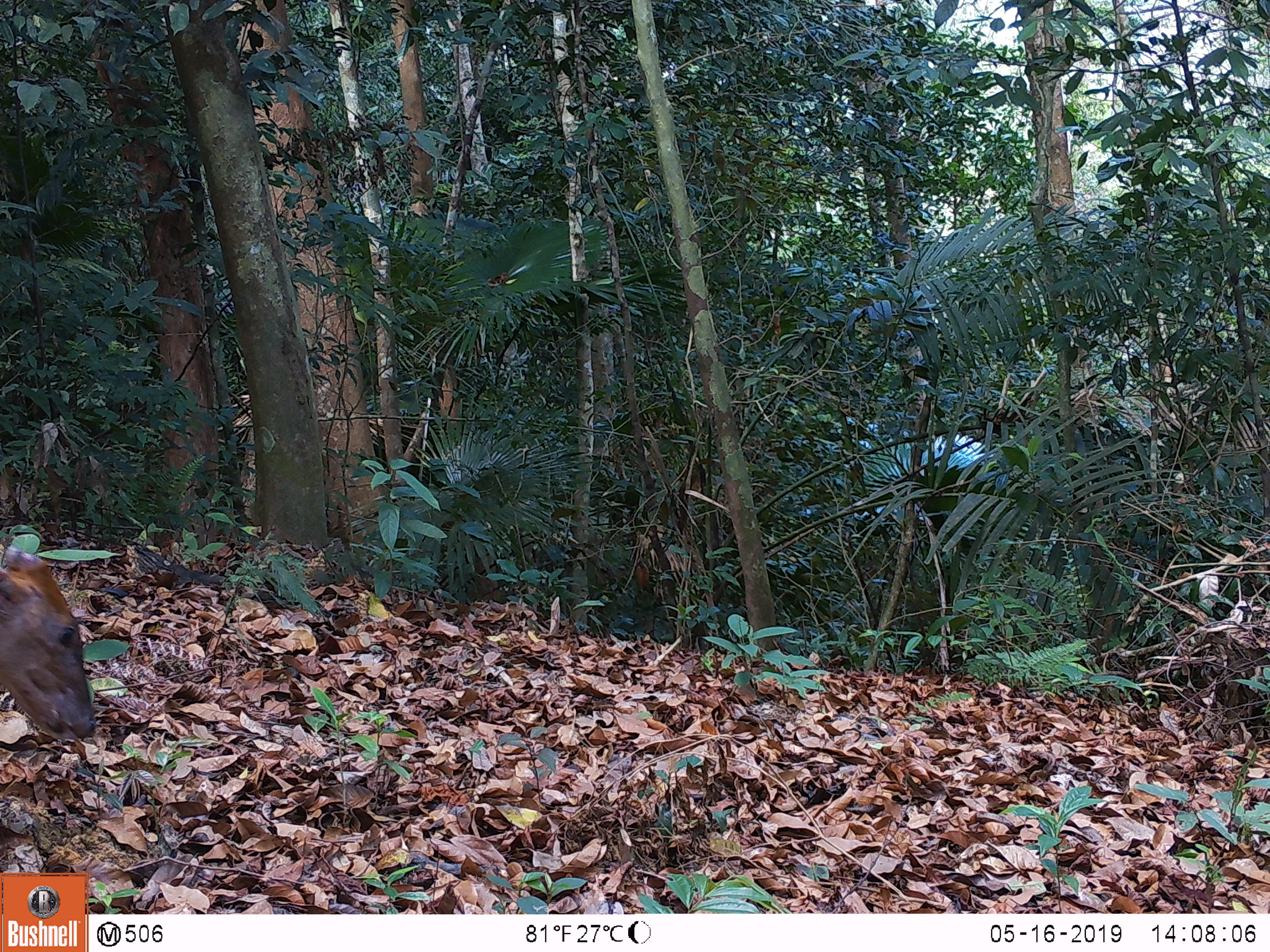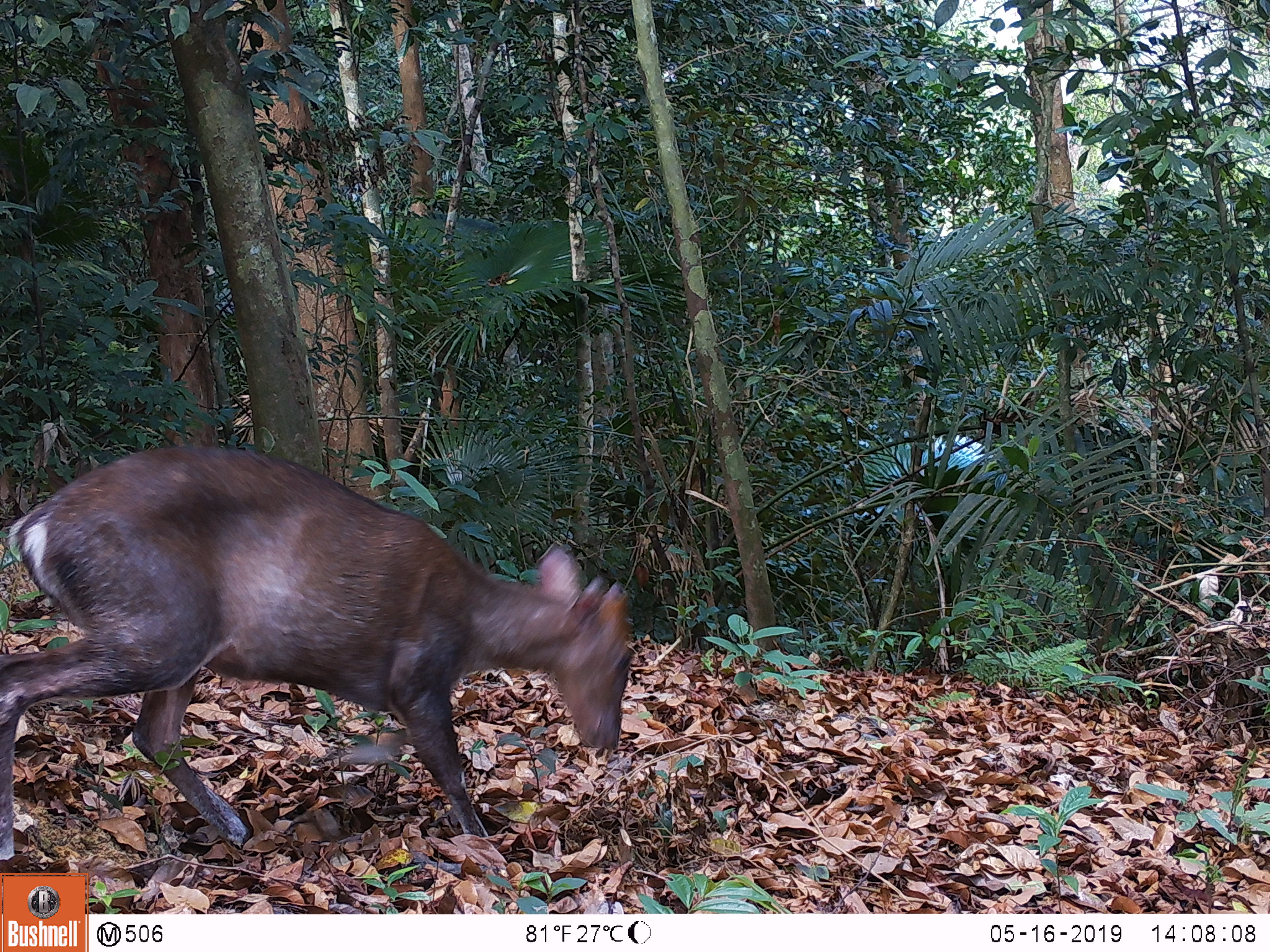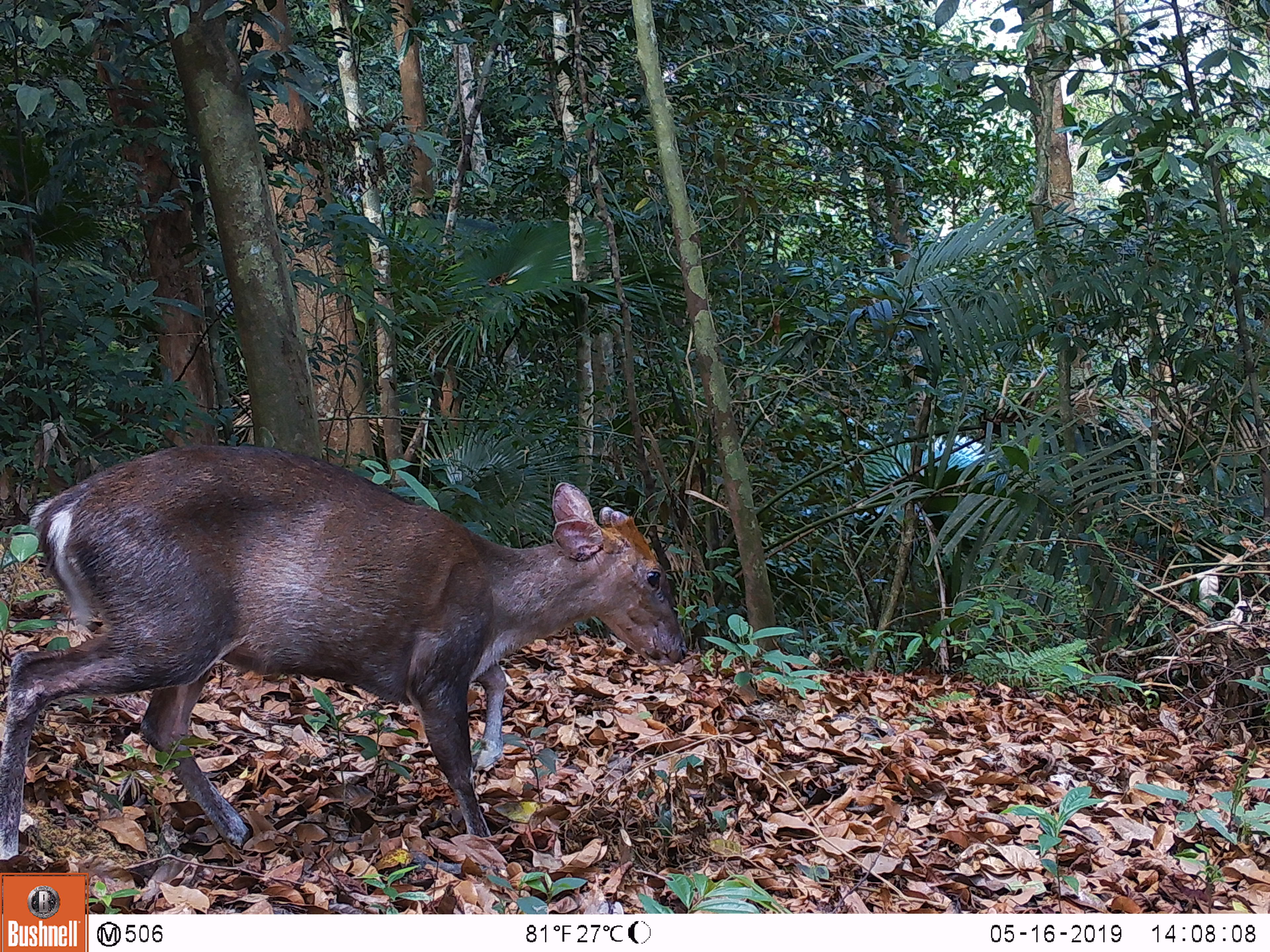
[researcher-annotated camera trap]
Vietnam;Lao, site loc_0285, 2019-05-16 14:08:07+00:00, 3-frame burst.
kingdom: Animalia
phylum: Chordata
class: Mammalia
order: Artiodactyla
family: Cervidae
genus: Muntiacus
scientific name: Muntiacus rooseveltorum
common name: roosevelt's muntjac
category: roosevelts muntjac group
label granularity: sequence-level